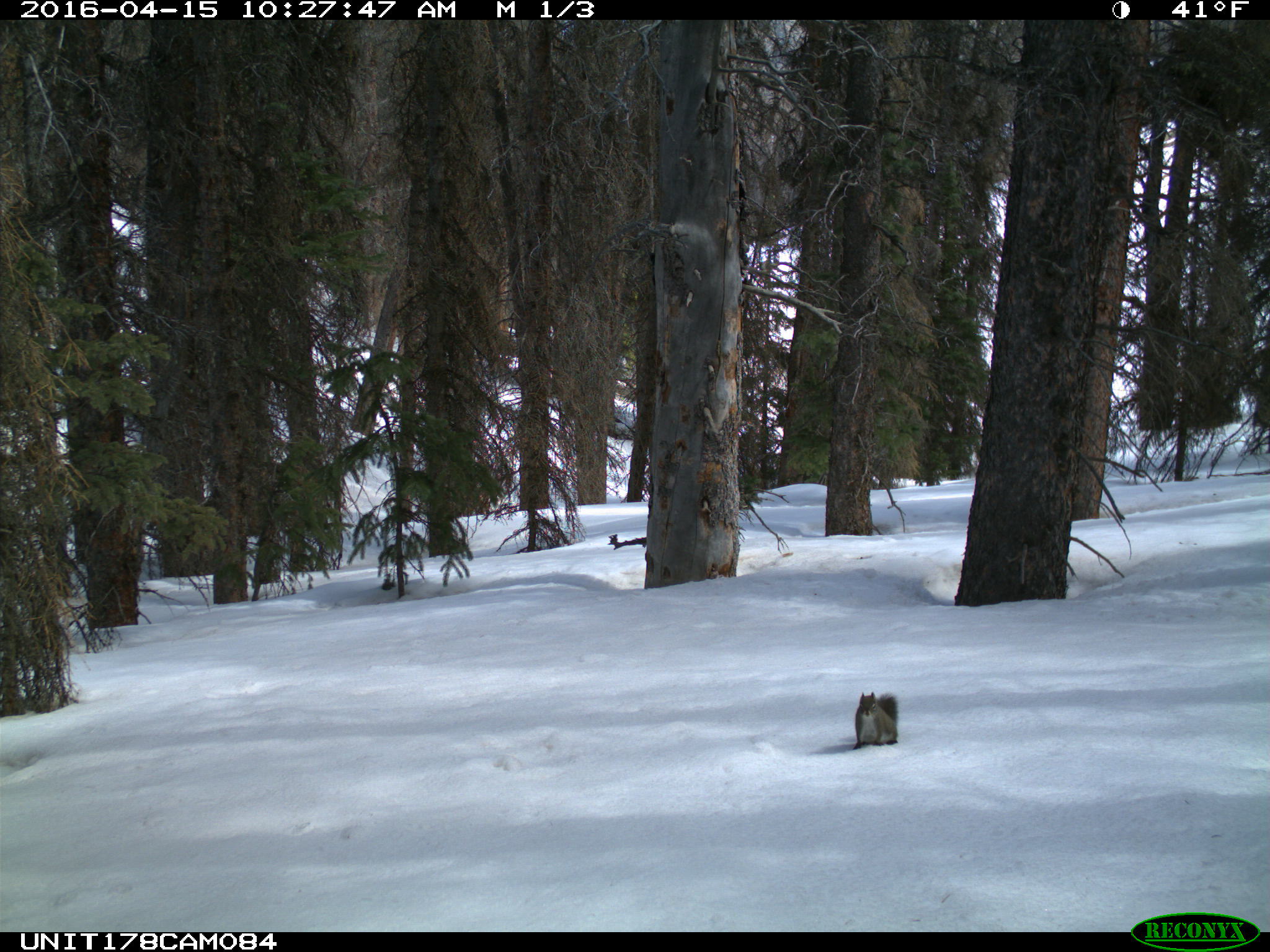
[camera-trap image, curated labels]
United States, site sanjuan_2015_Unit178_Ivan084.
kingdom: Animalia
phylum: Chordata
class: Mammalia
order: Rodentia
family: Sciuridae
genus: Tamiasciurus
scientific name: Tamiasciurus hudsonicus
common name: american red squirrel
Tamiasciurus hudsonicus (american red squirrel).